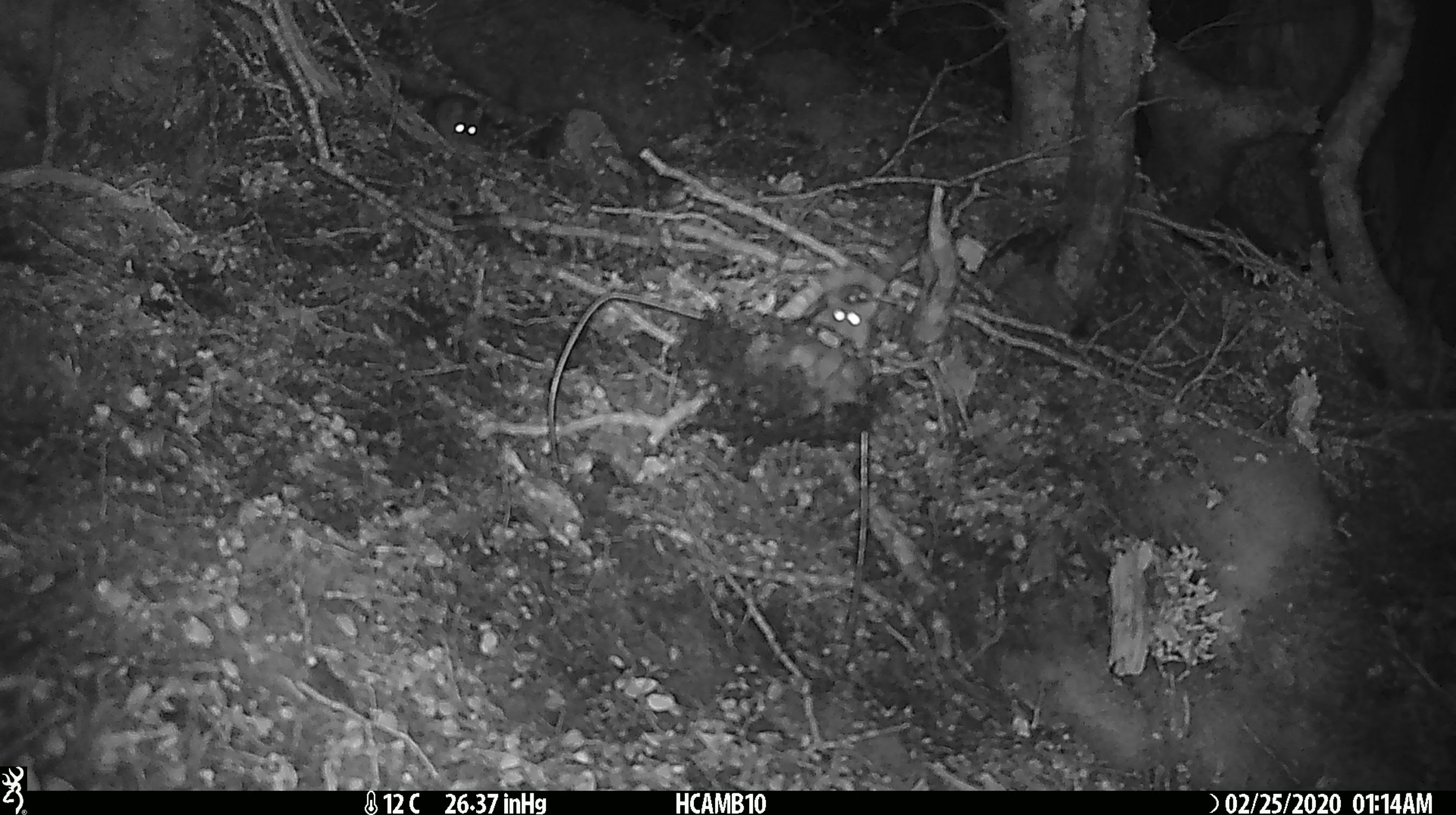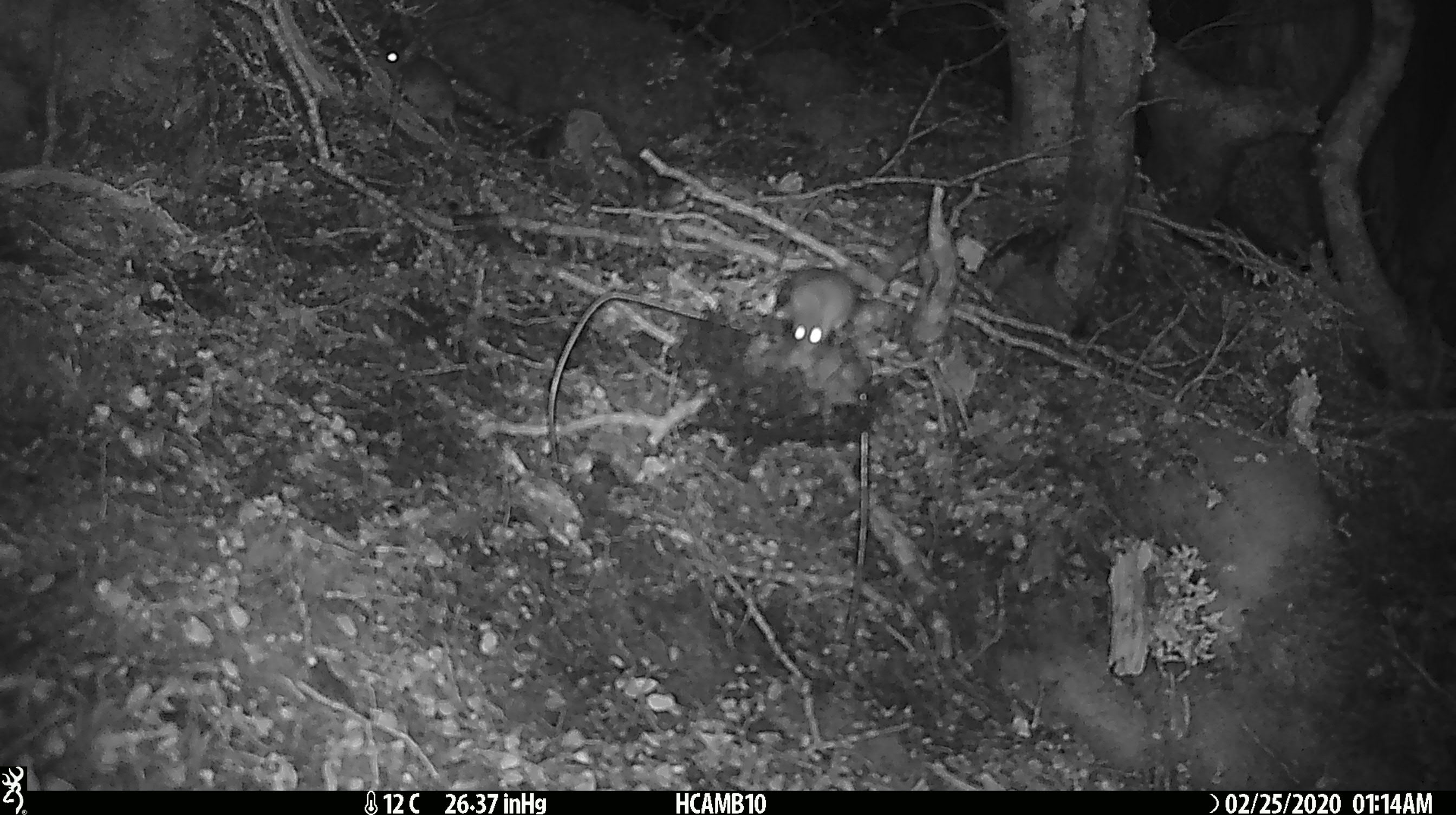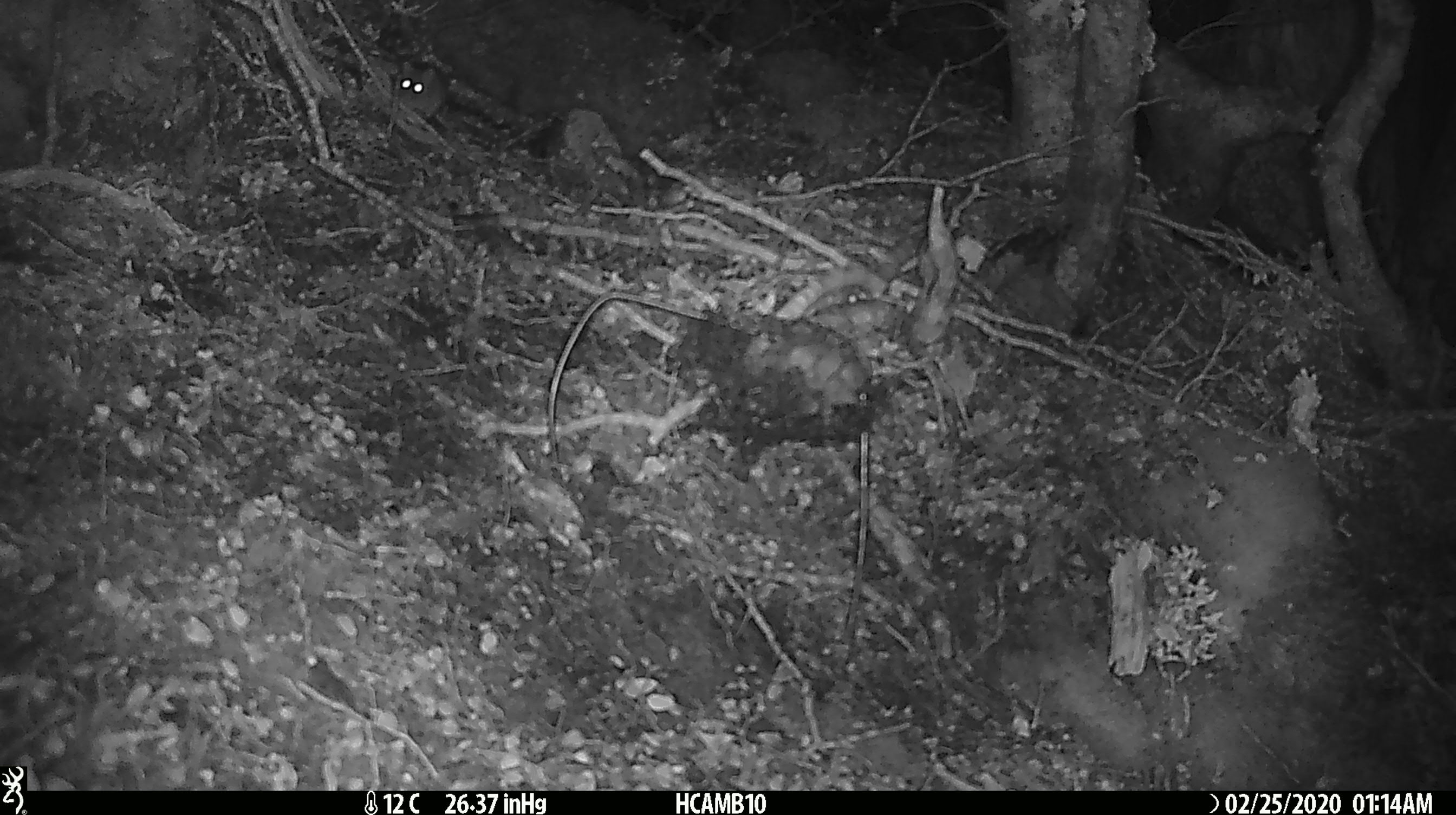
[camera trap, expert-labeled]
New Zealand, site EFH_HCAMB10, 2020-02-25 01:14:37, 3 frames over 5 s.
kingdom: Animalia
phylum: Chordata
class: Mammalia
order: Rodentia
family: Muridae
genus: Mus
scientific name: Mus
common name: mouse